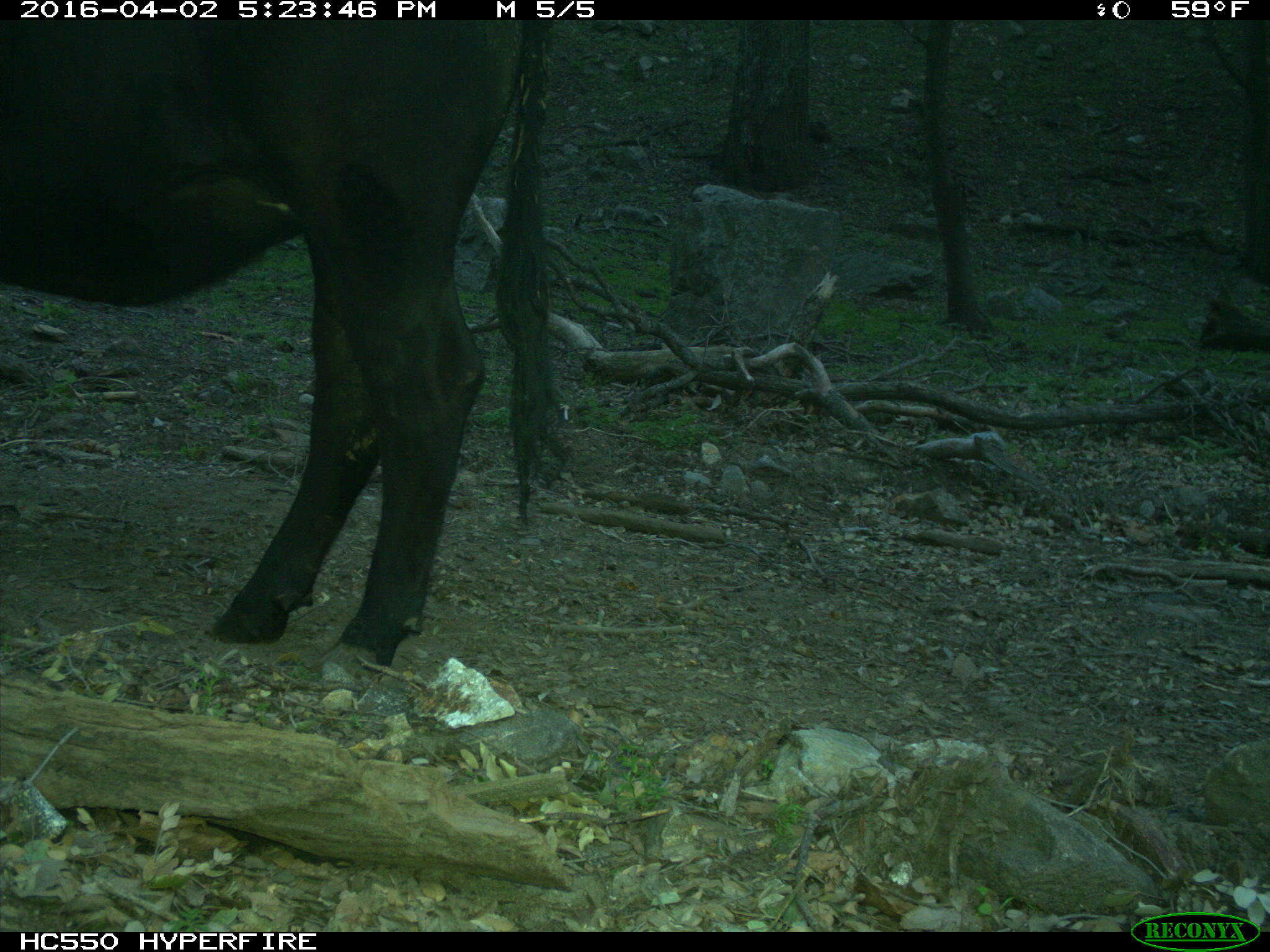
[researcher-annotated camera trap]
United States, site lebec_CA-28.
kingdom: Animalia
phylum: Chordata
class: Mammalia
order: Artiodactyla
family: Bovidae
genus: Bos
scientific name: Bos taurus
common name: domestic cow